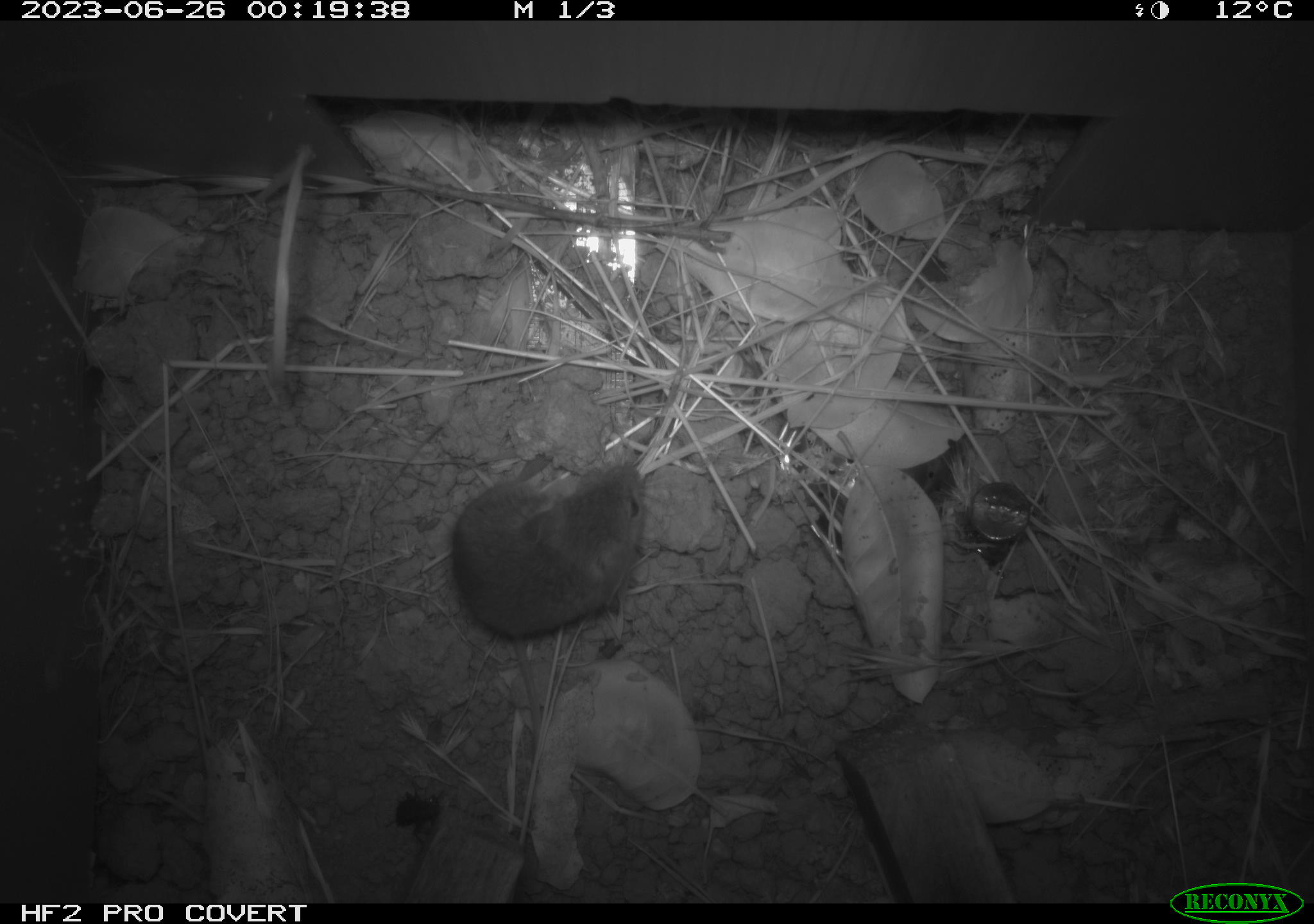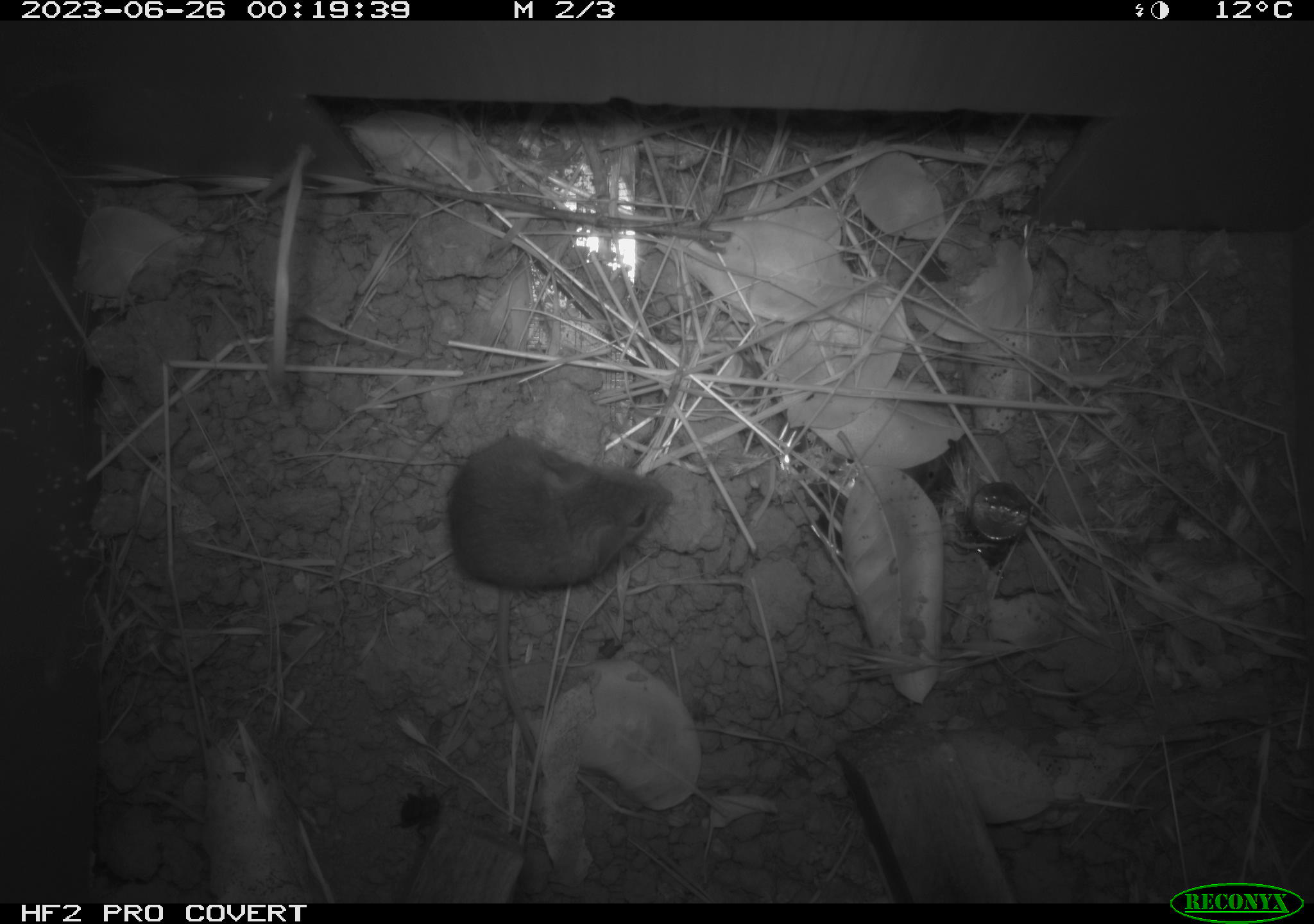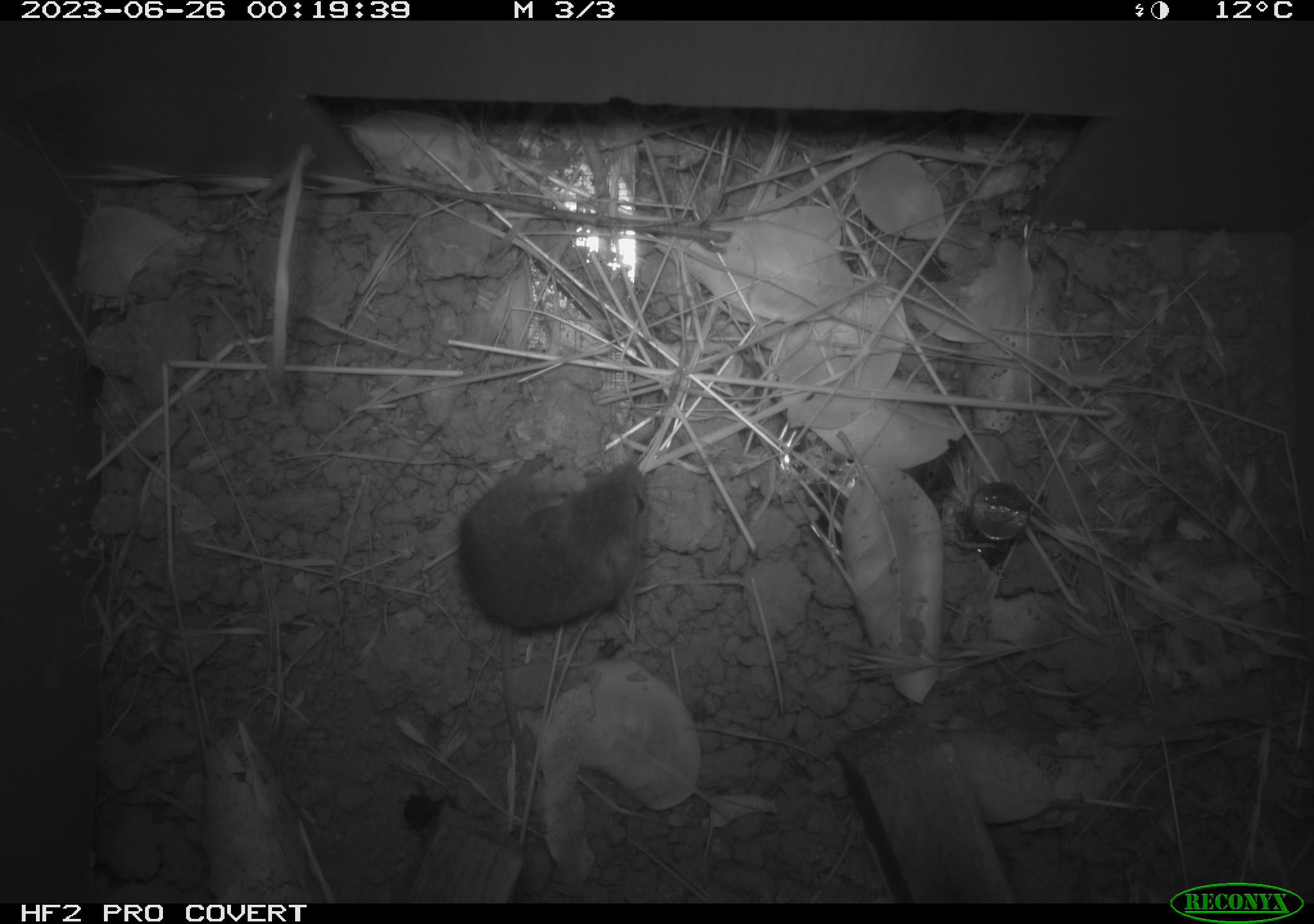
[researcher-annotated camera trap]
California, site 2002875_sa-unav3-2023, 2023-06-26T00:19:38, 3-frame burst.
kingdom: Animalia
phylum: Chordata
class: Mammalia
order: Rodentia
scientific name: Rodentia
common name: mouse species